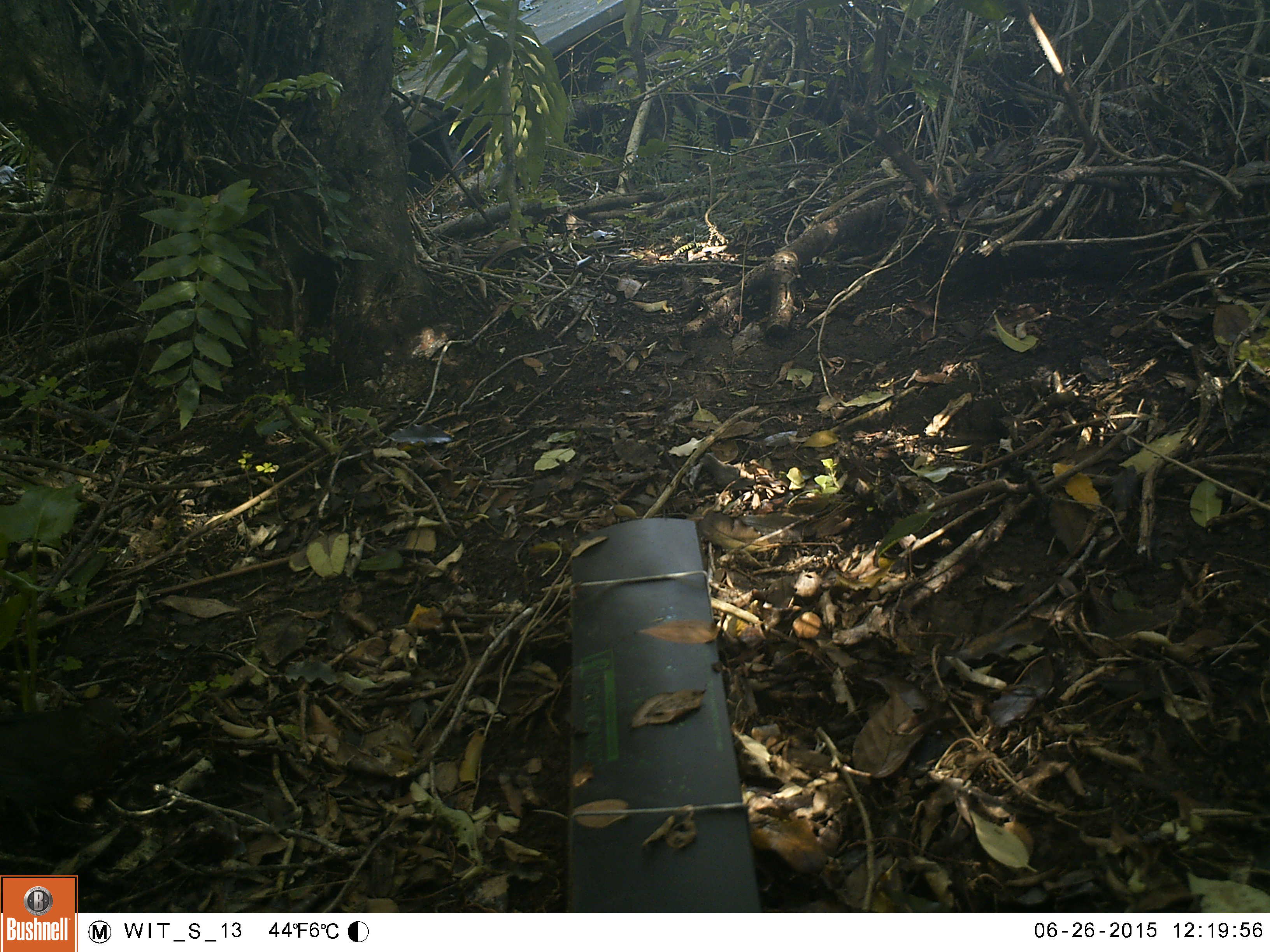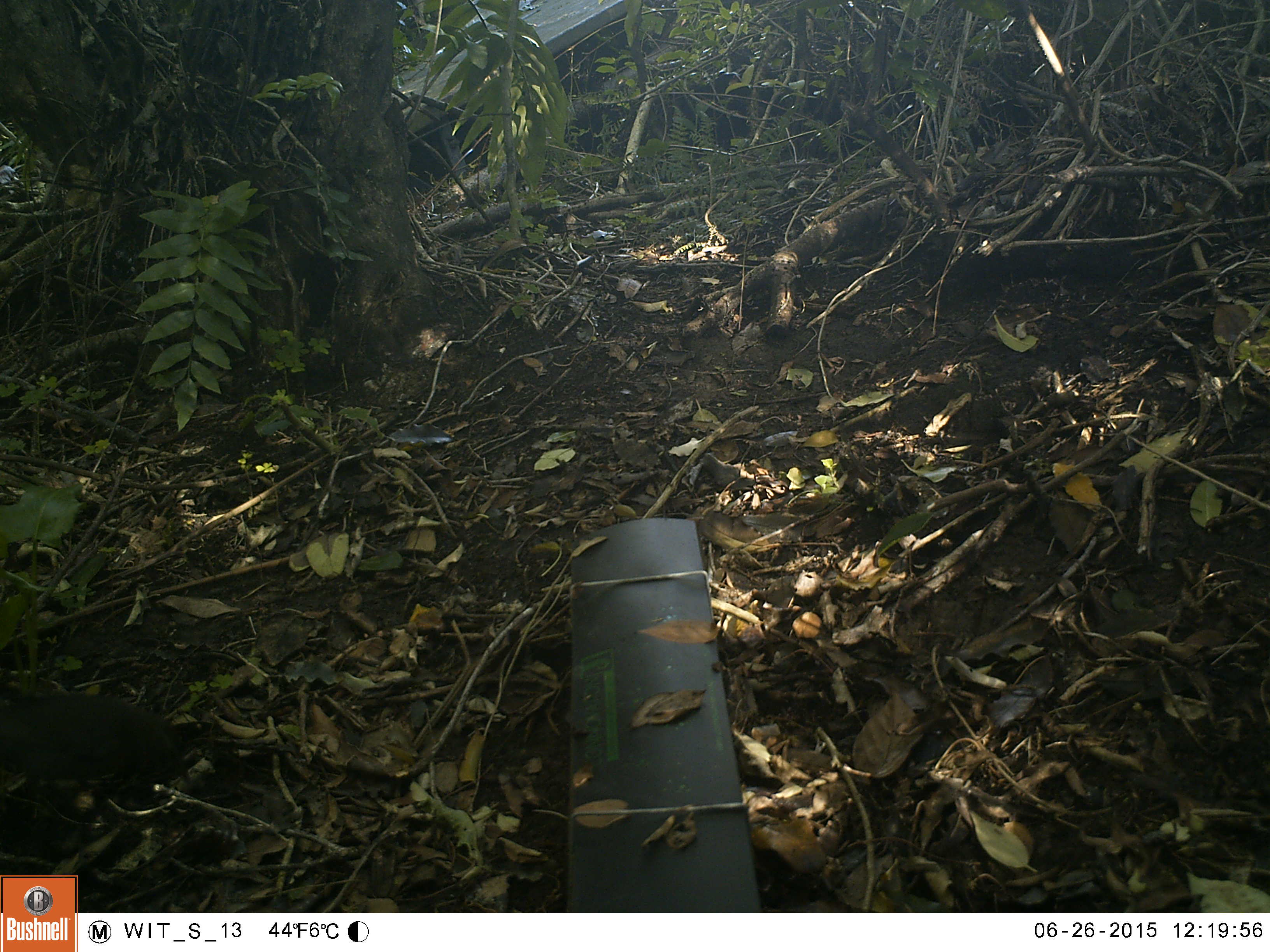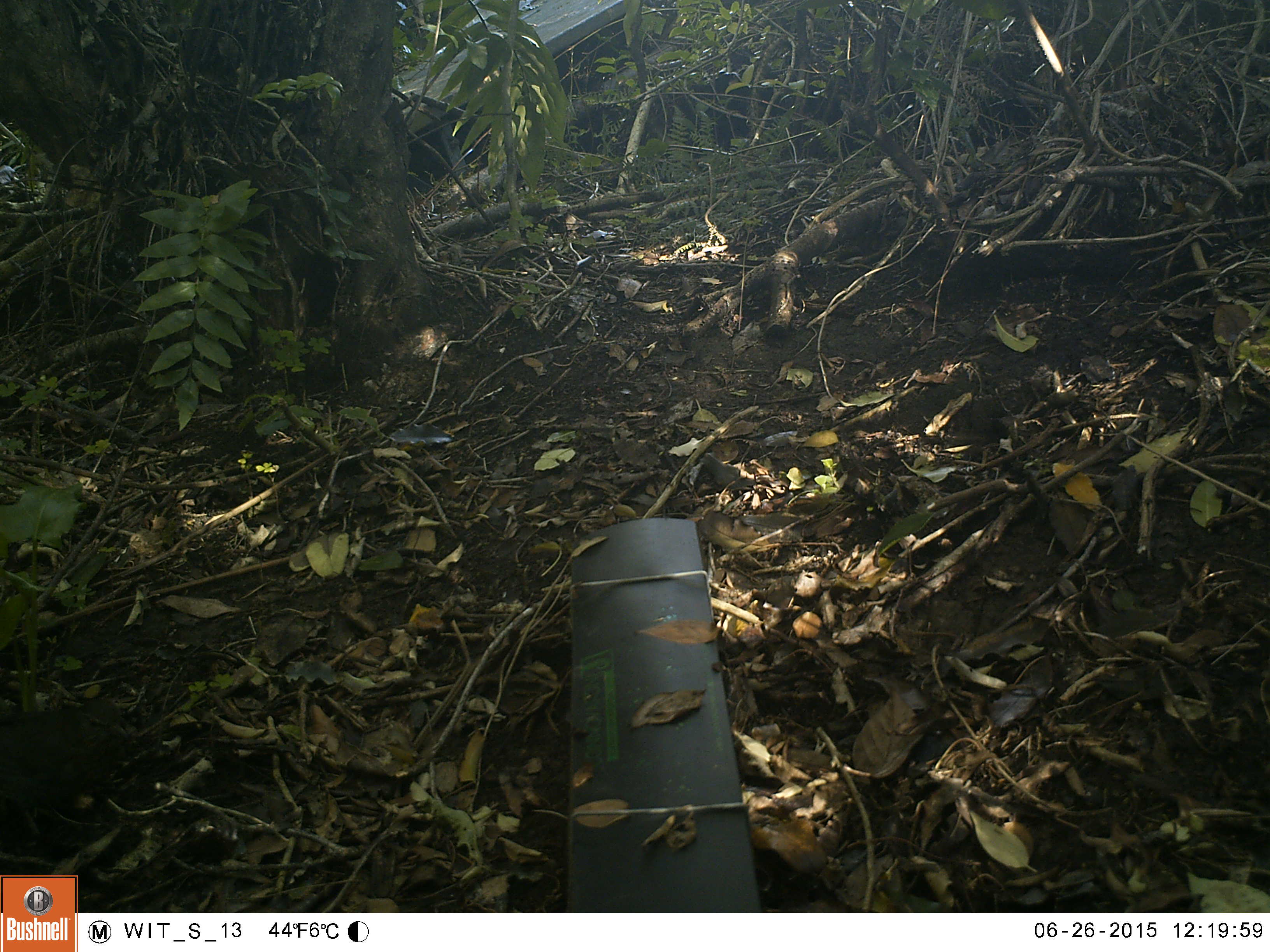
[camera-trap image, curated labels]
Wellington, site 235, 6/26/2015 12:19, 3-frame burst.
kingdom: Animalia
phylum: Chordata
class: Aves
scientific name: Aves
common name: bird